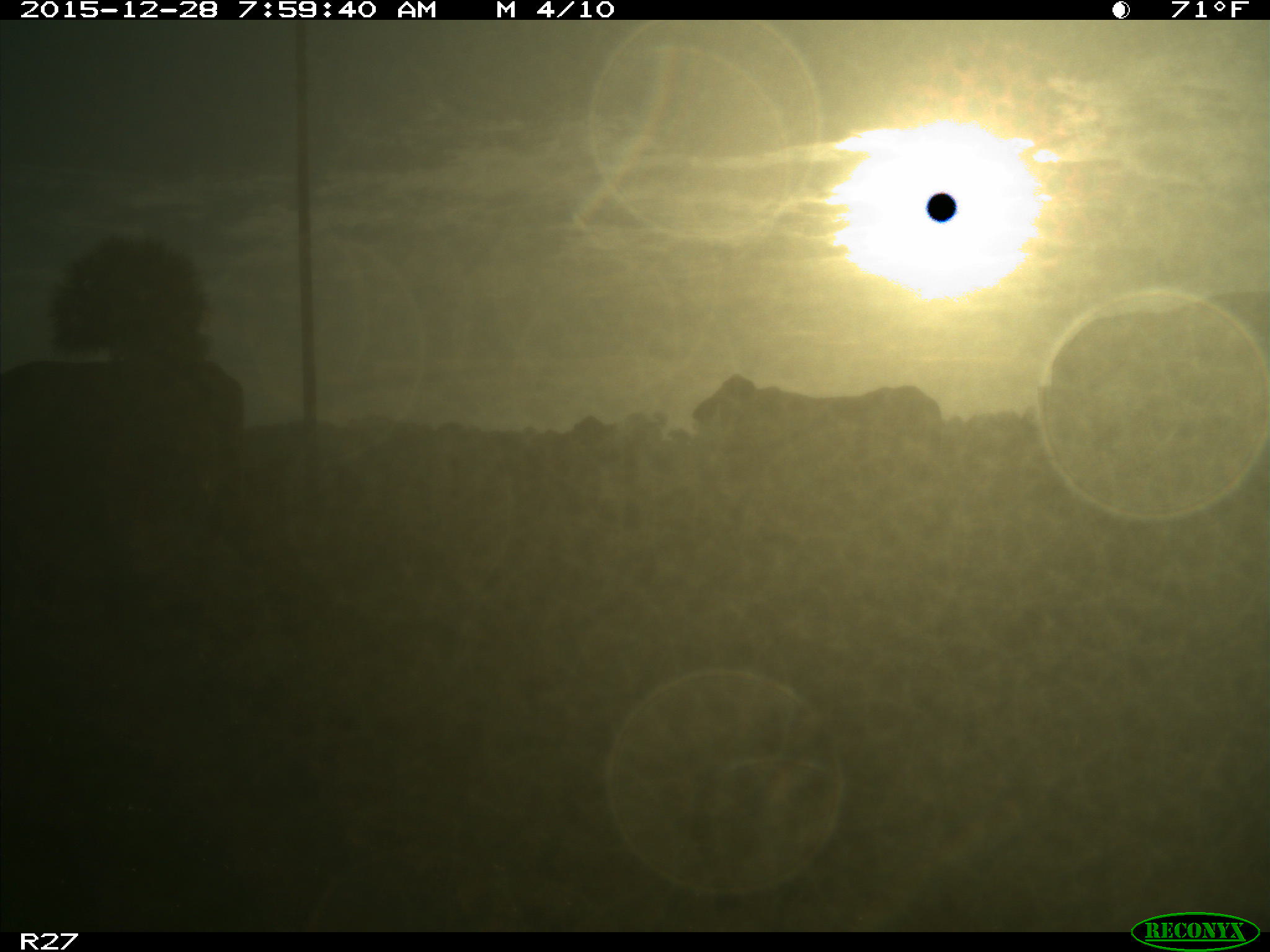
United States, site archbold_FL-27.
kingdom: Animalia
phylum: Chordata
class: Mammalia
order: Artiodactyla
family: Bovidae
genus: Bos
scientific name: Bos taurus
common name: domestic cow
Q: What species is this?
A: Bos taurus (domestic cow).